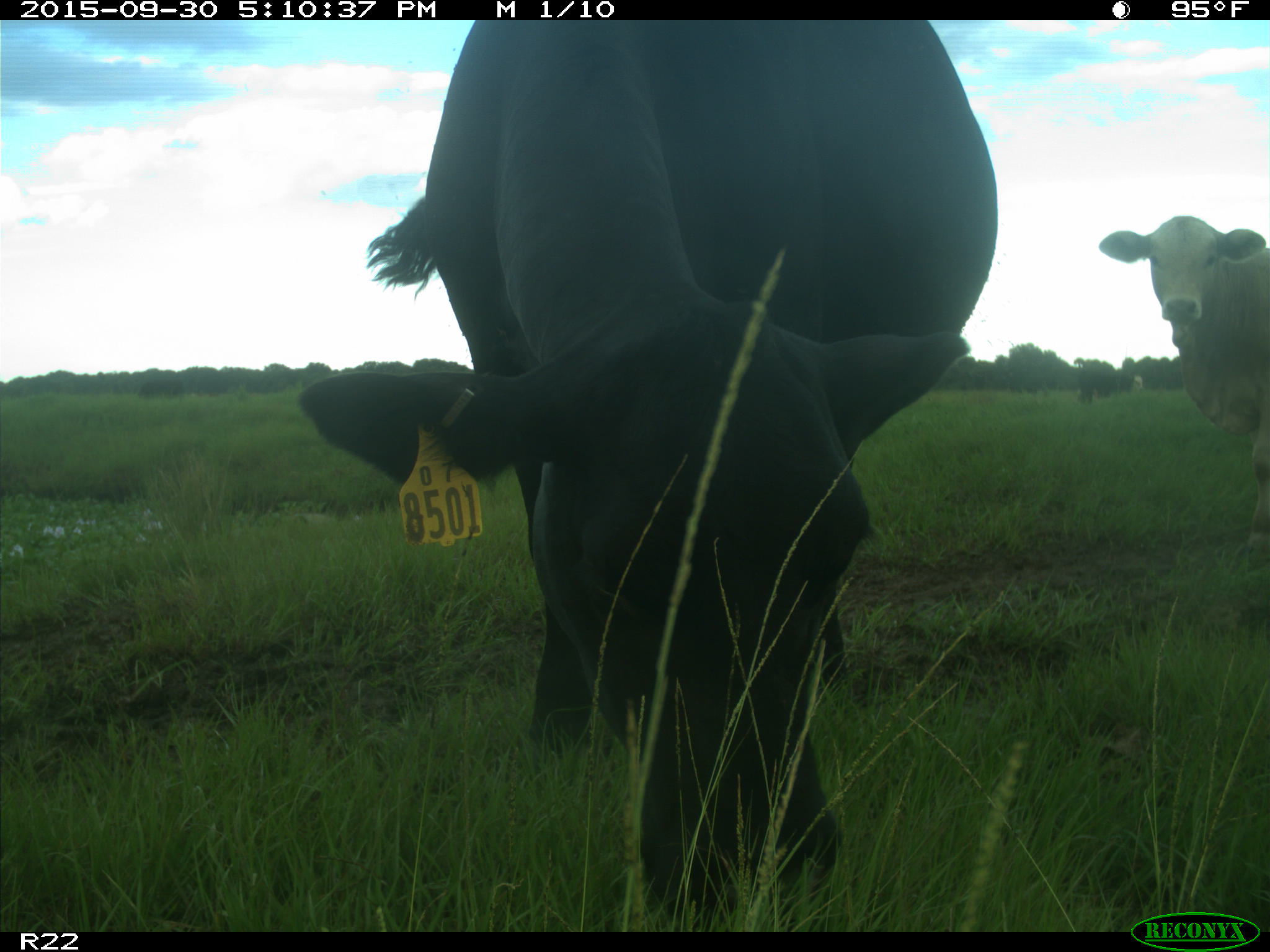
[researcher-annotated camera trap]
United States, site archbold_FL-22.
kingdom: Animalia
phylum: Chordata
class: Mammalia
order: Artiodactyla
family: Bovidae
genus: Bos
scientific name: Bos taurus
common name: domestic cow